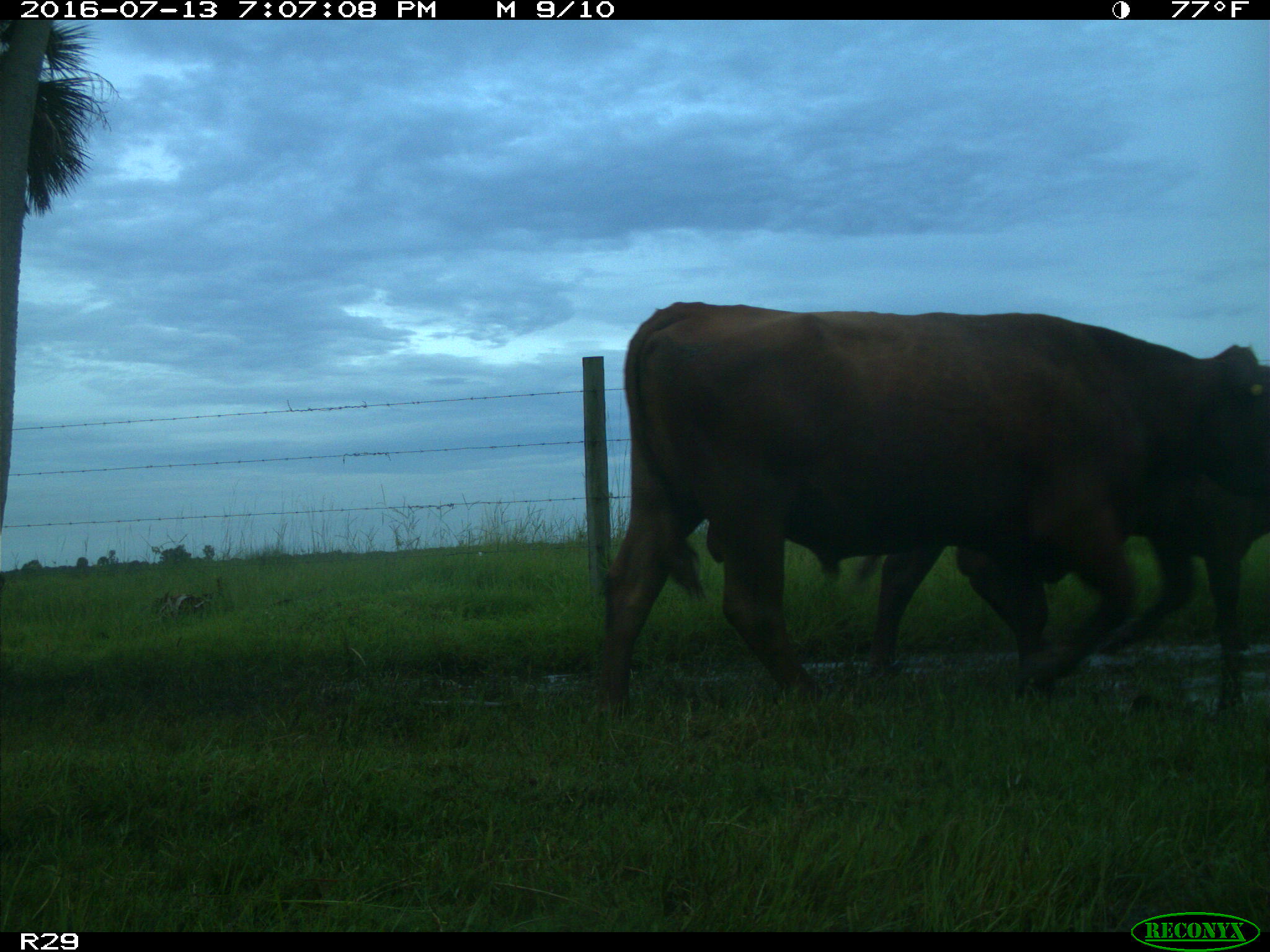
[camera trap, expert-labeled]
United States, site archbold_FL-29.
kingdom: Animalia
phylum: Chordata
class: Mammalia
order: Artiodactyla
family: Bovidae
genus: Bos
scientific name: Bos taurus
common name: domestic cow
Bos taurus (domestic cow).